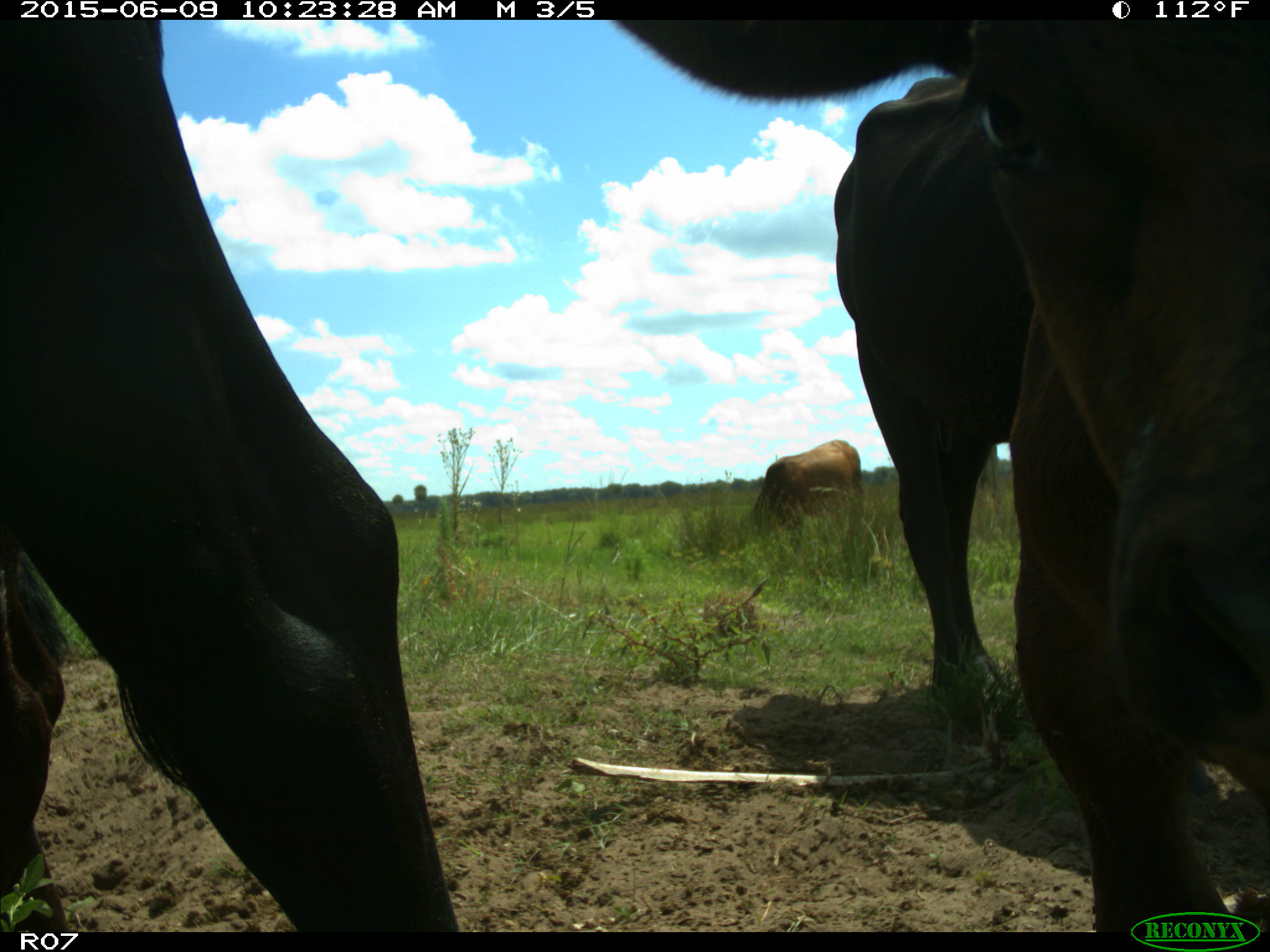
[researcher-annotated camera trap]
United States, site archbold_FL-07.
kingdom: Animalia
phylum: Chordata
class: Mammalia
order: Artiodactyla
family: Bovidae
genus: Bos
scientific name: Bos taurus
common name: domestic cow